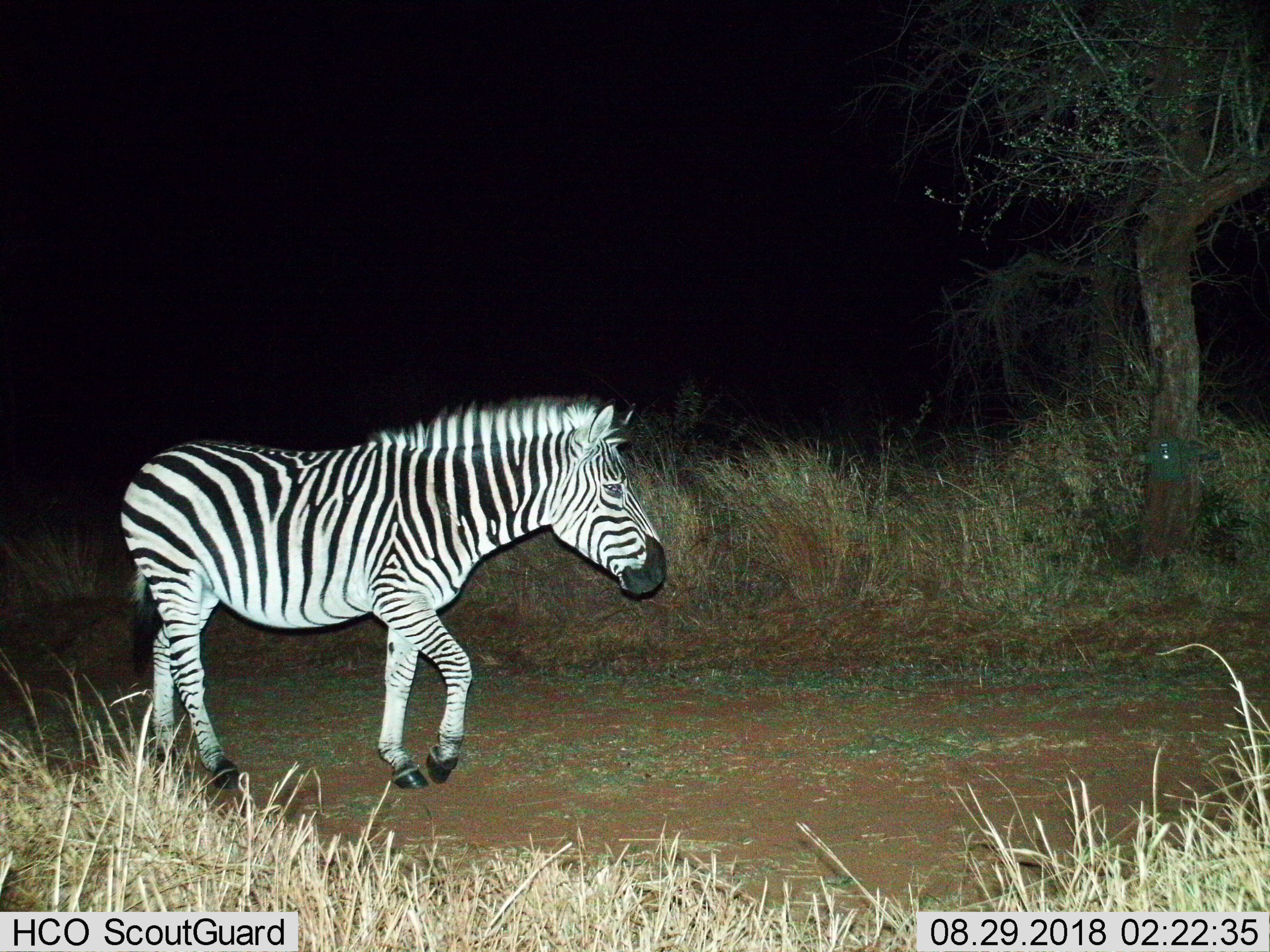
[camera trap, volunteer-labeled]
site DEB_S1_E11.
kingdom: Animalia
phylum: Chordata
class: Mammalia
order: Perissodactyla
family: Equidae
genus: Equus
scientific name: Equus quagga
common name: plains zebra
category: zebraplains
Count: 1.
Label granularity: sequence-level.